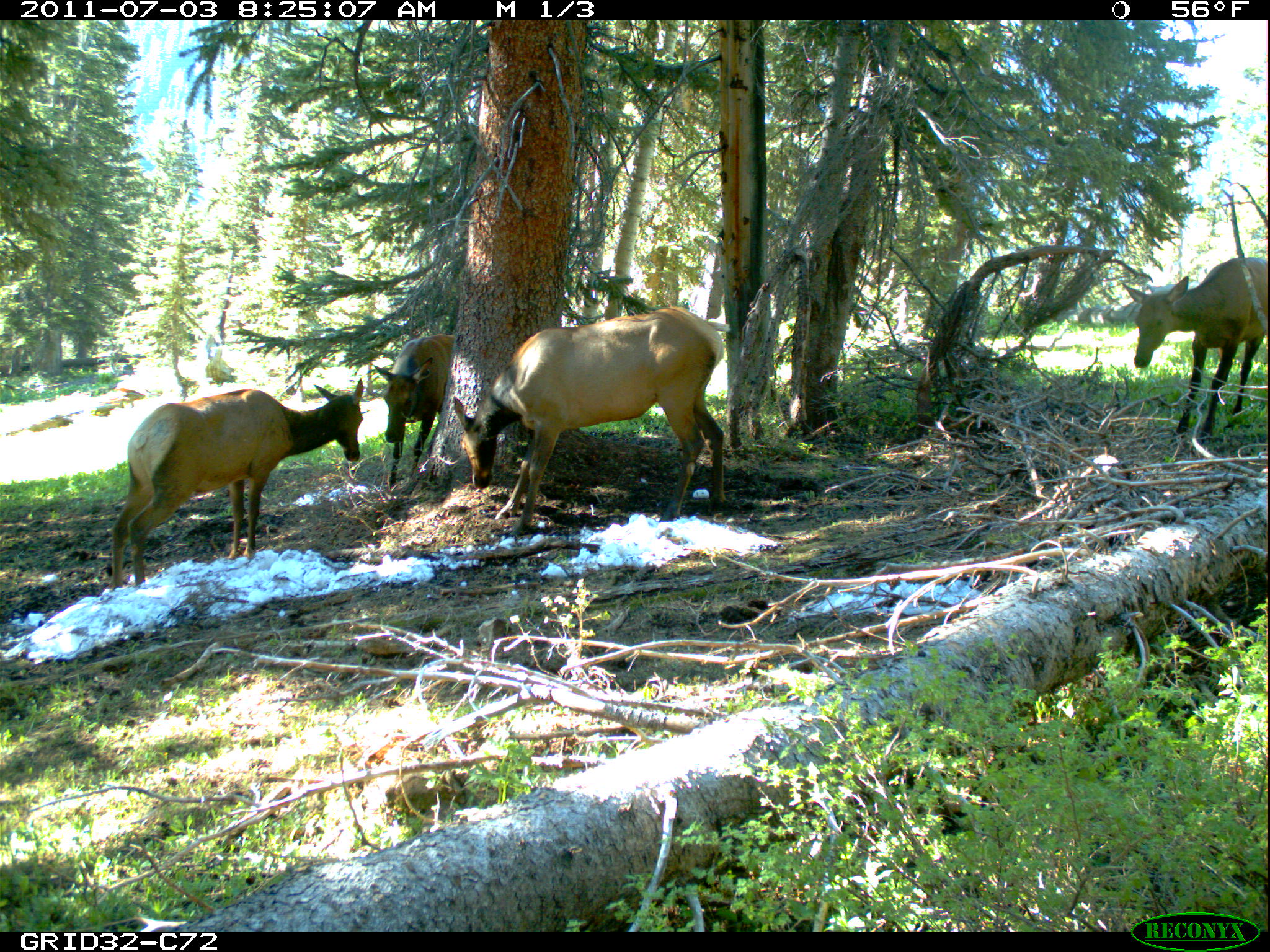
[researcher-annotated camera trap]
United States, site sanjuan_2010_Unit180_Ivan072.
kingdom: Animalia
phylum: Chordata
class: Mammalia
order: Artiodactyla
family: Cervidae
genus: Cervus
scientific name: Cervus elaphus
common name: red deer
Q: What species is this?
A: Cervus elaphus (red deer).